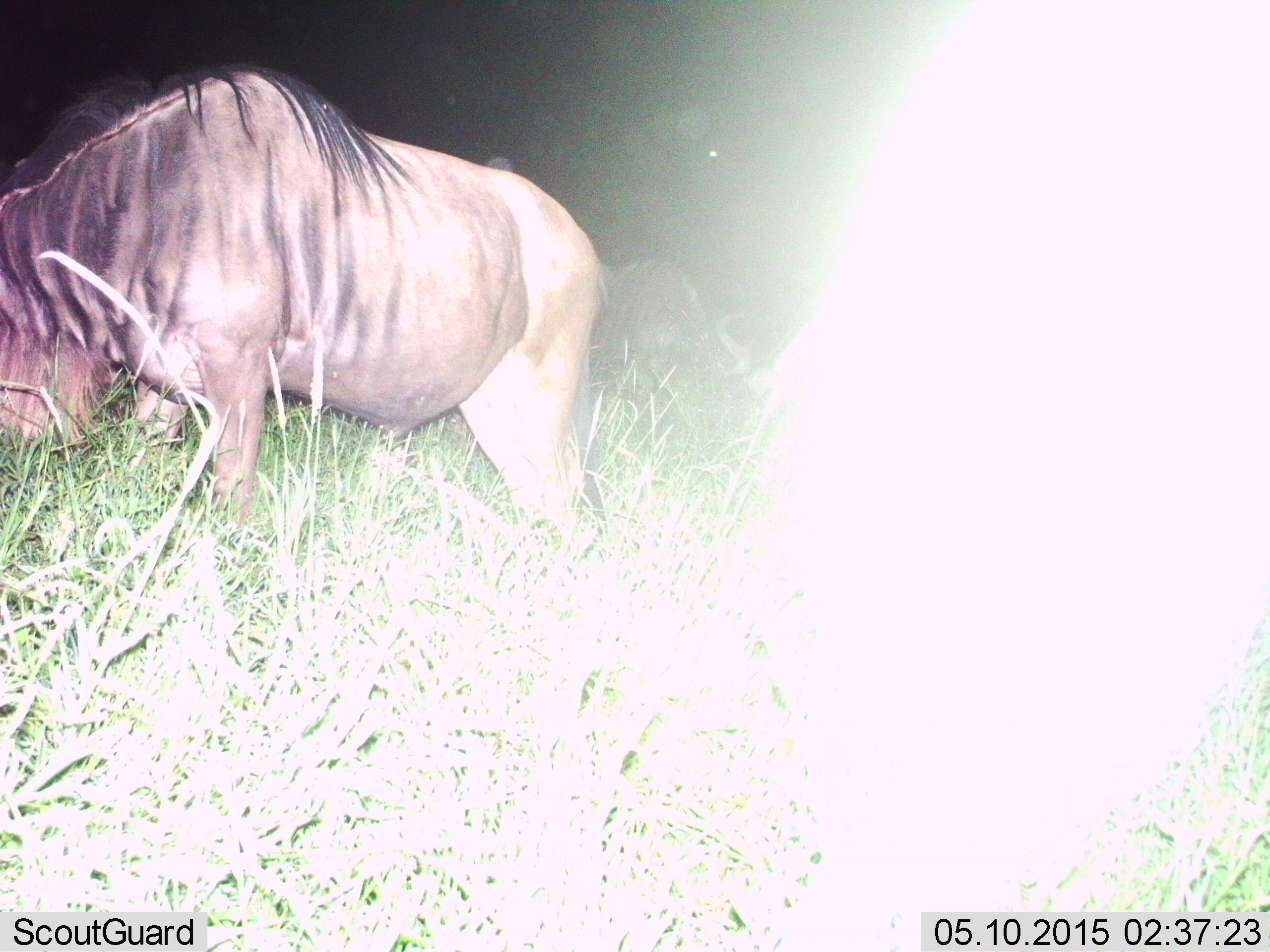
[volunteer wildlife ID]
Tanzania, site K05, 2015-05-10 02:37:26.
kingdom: Animalia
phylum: Chordata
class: Mammalia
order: Artiodactyla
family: Bovidae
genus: Connochaetes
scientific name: Connochaetes taurinus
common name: blue wildebeest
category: wildebeest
Wildebeest (blue wildebeest) (Connochaetes taurinus), count 2. Behavior (volunteer vote fractions): standing 30%, resting 0%, moving 0%, interacting 0%. Young present (vote fraction): 0%. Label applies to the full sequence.